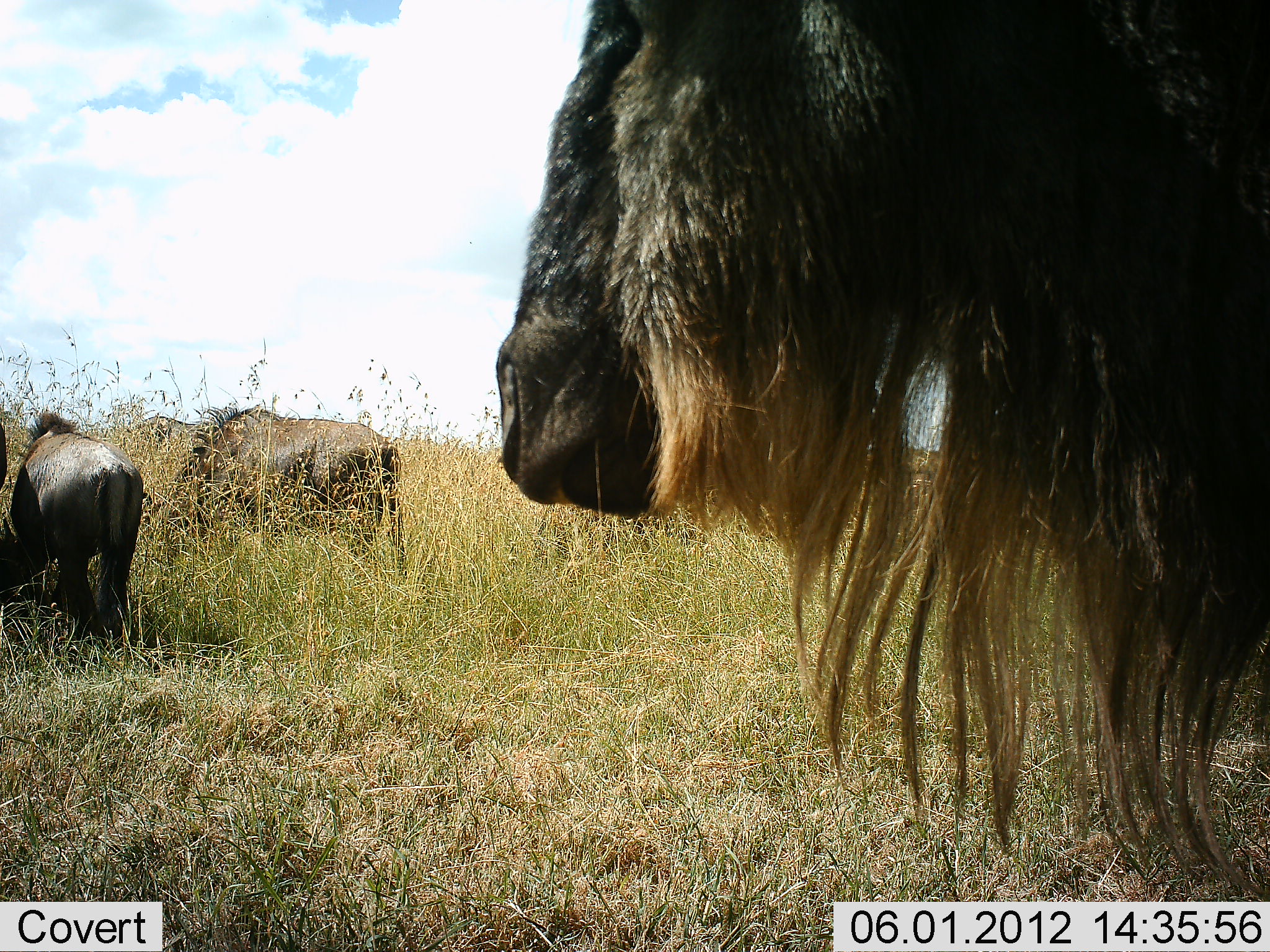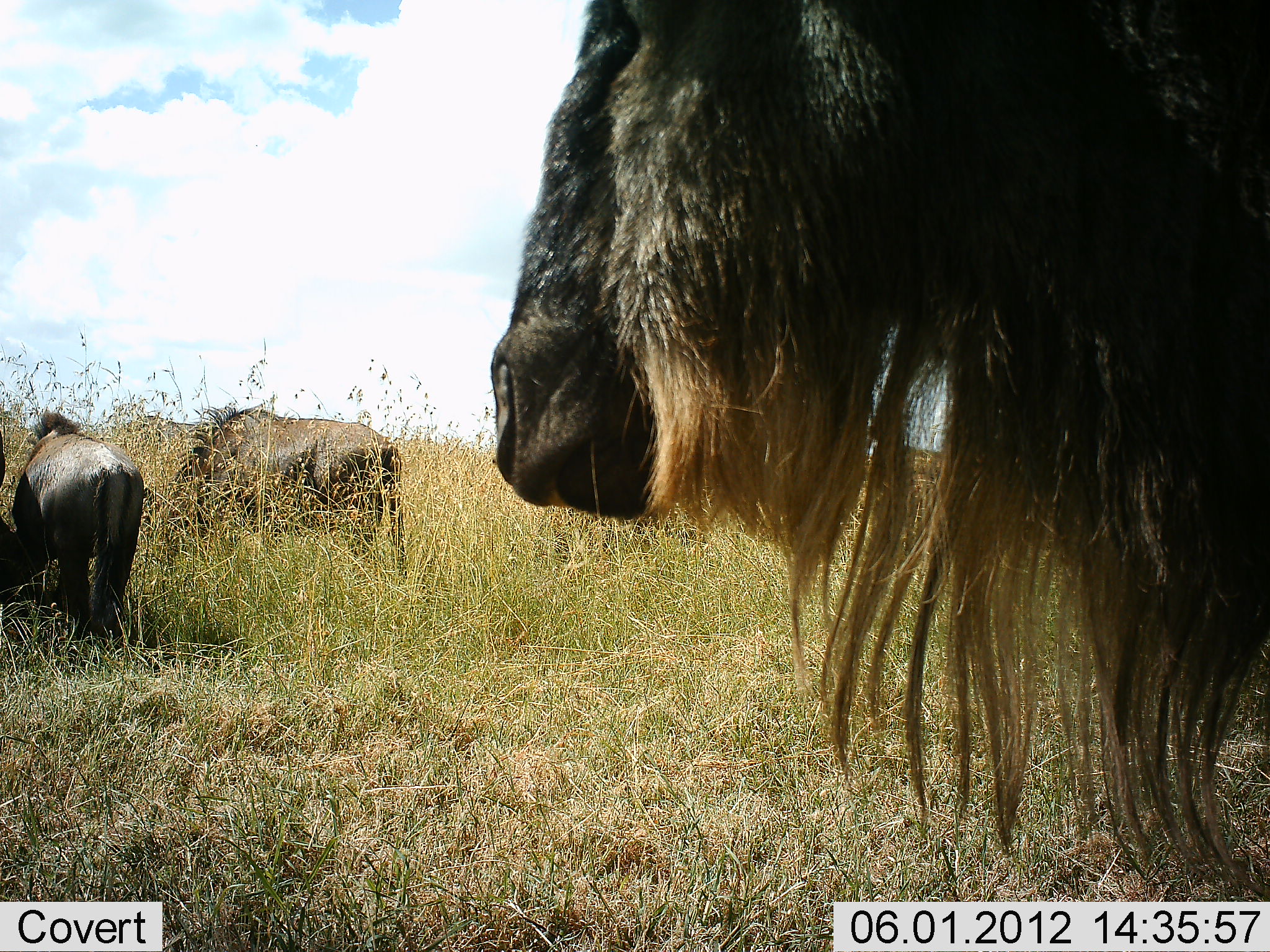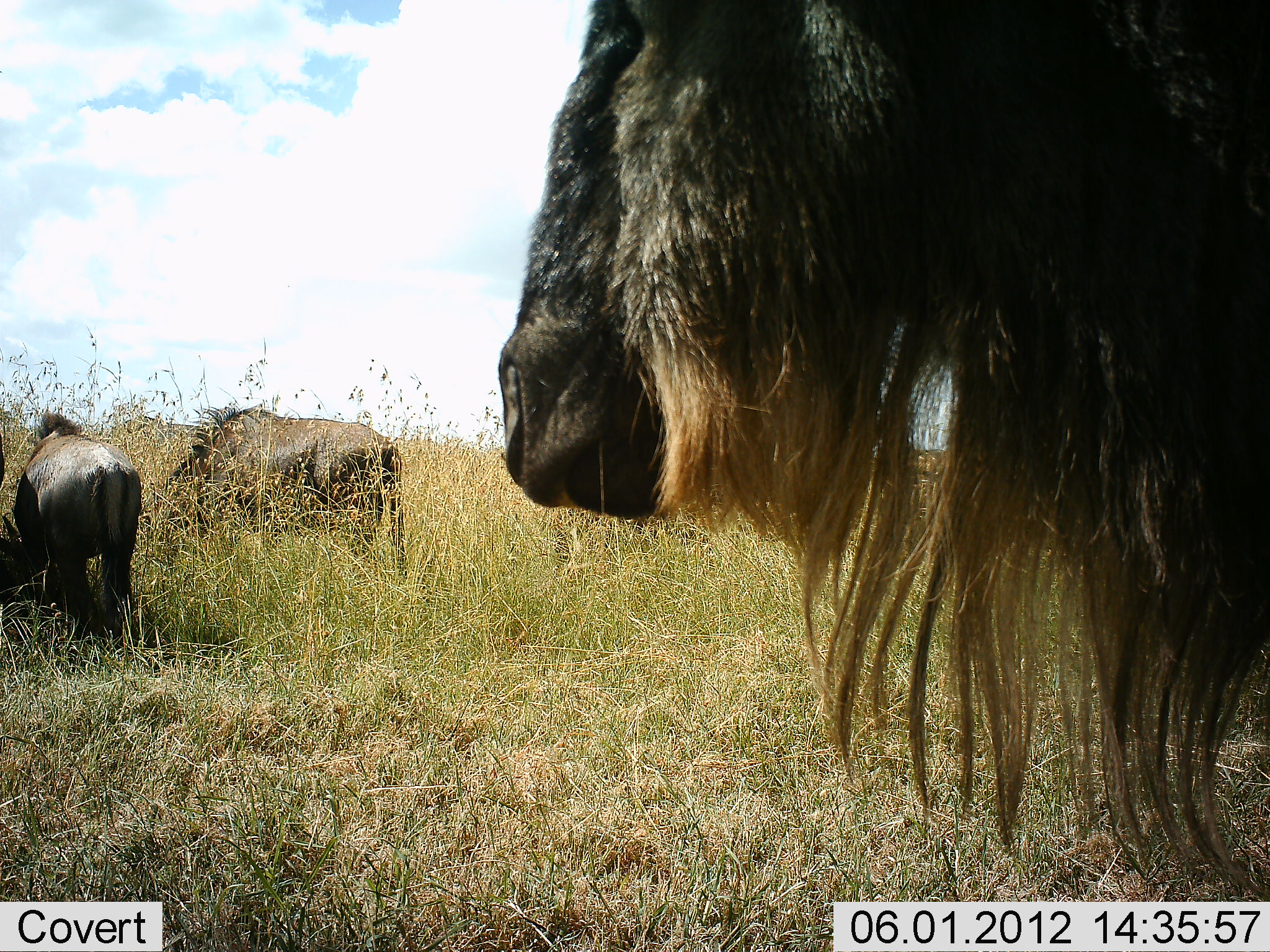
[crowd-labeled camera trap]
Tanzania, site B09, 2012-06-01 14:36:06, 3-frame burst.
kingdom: Animalia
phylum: Chordata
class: Mammalia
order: Artiodactyla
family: Bovidae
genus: Connochaetes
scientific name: Connochaetes taurinus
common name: blue wildebeest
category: wildebeest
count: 3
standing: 82%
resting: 0%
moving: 9%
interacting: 0%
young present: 0%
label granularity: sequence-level